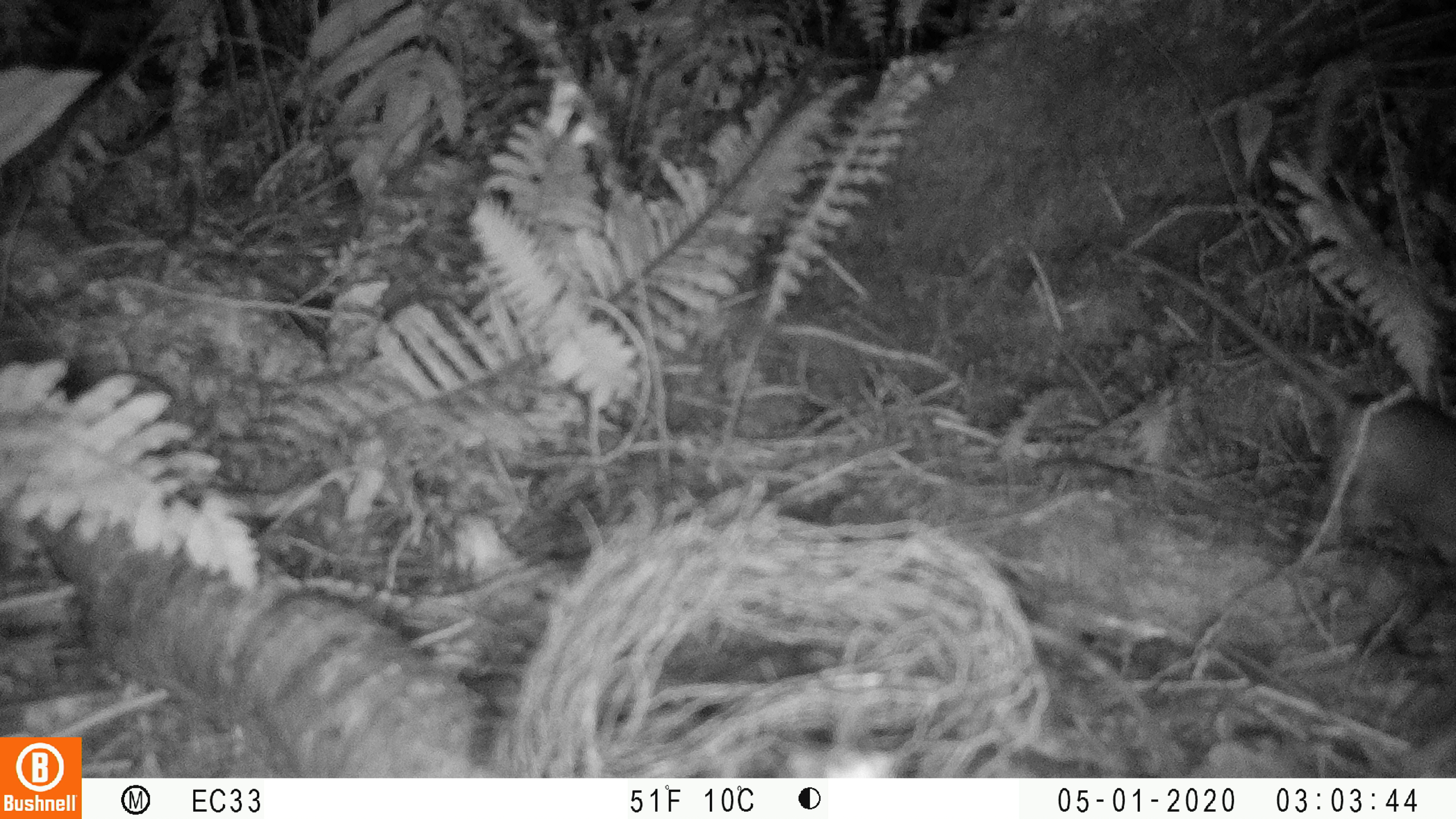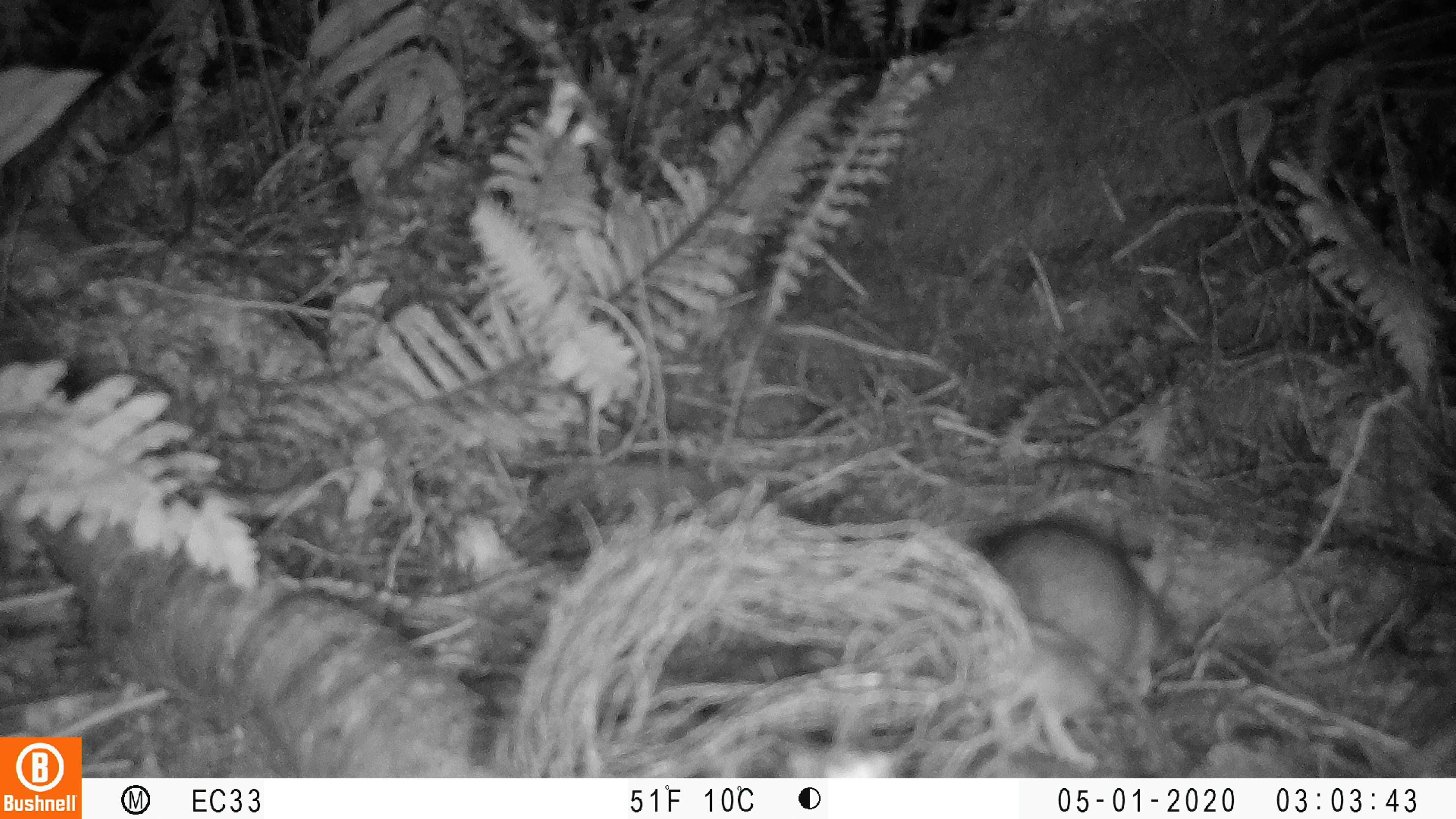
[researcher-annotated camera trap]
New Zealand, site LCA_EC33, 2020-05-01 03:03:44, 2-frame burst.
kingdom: Animalia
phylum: Chordata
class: Mammalia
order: Rodentia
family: Muridae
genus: Rattus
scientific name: Rattus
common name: rat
Rat (Rattus).